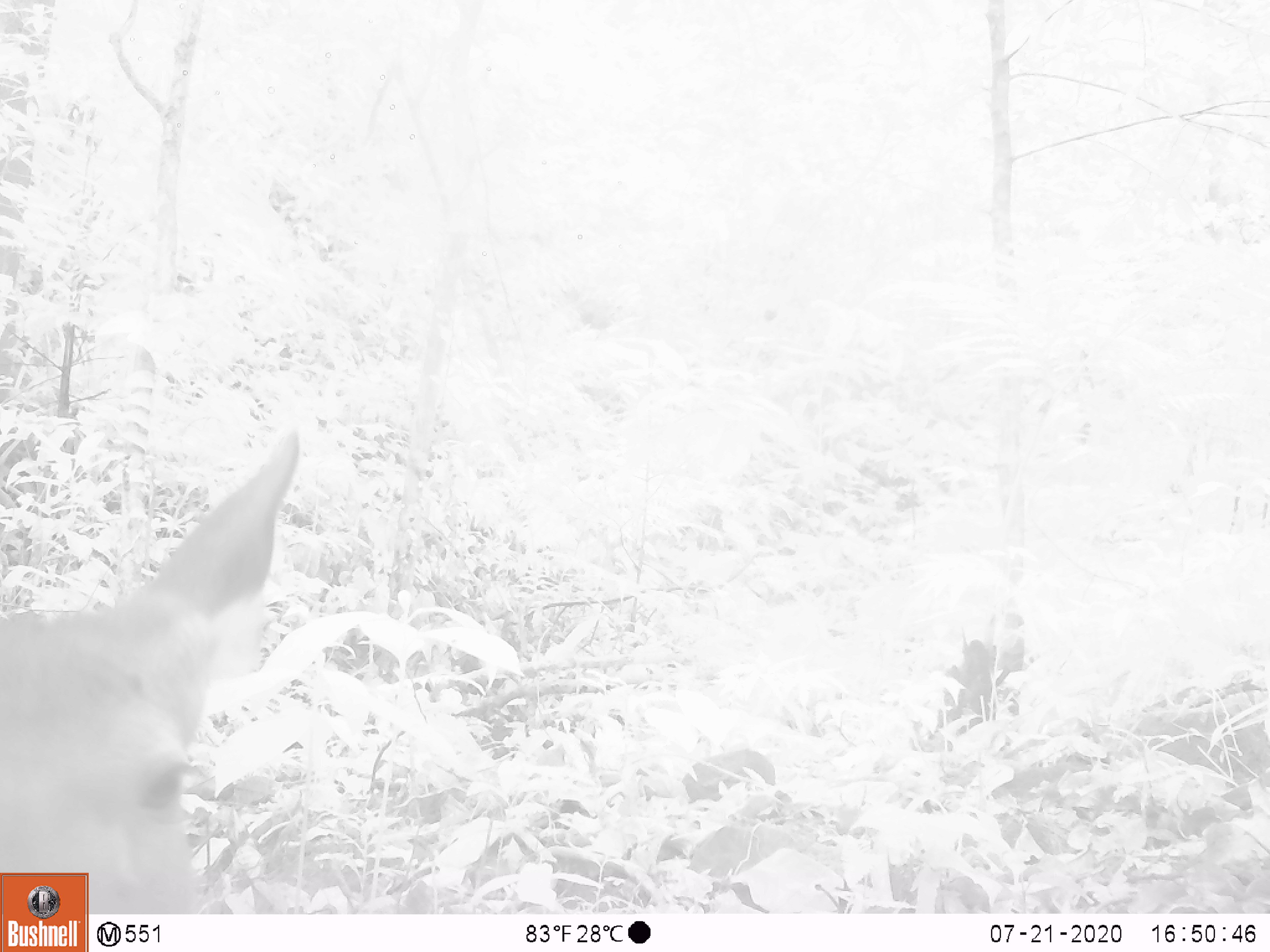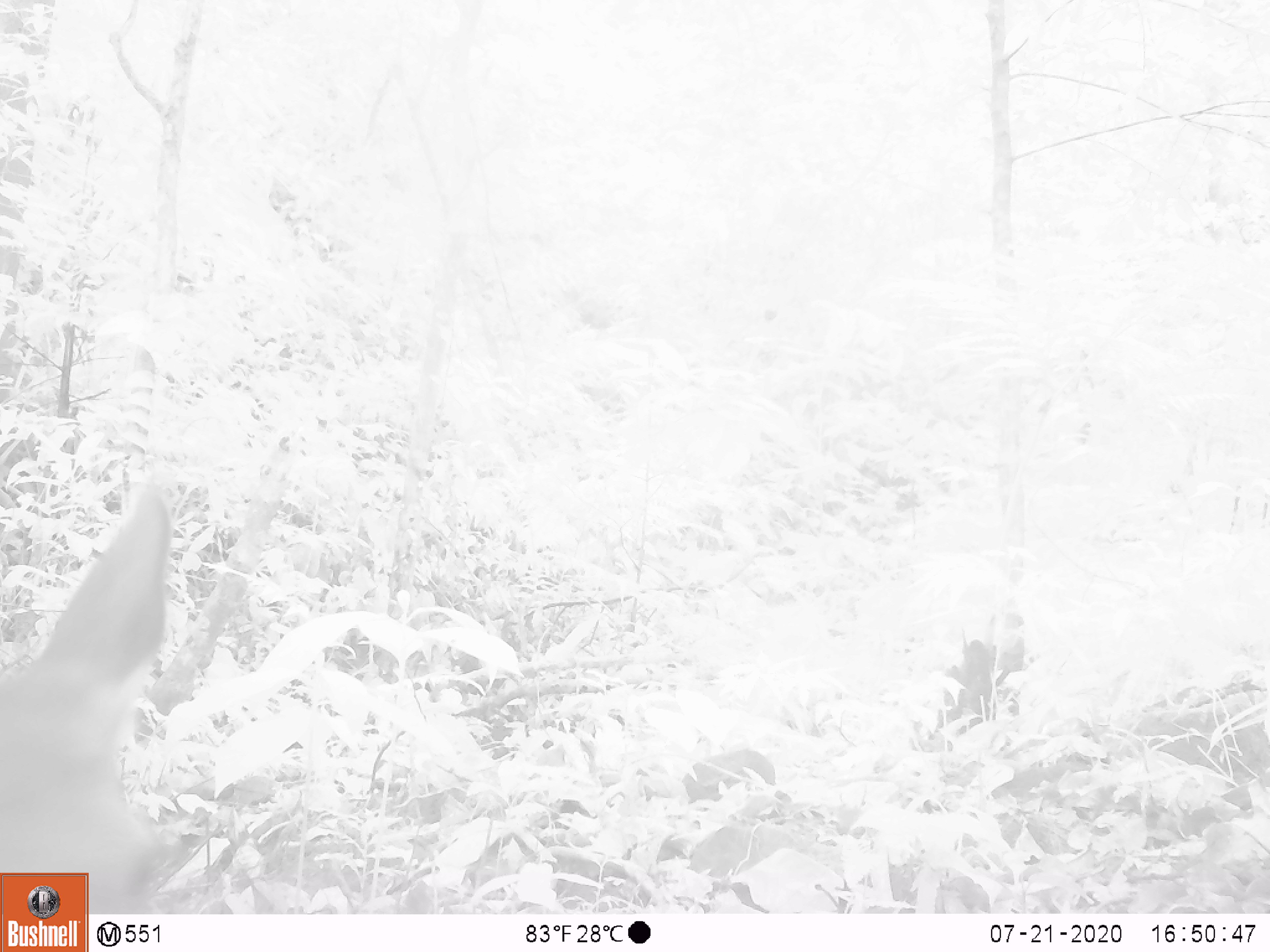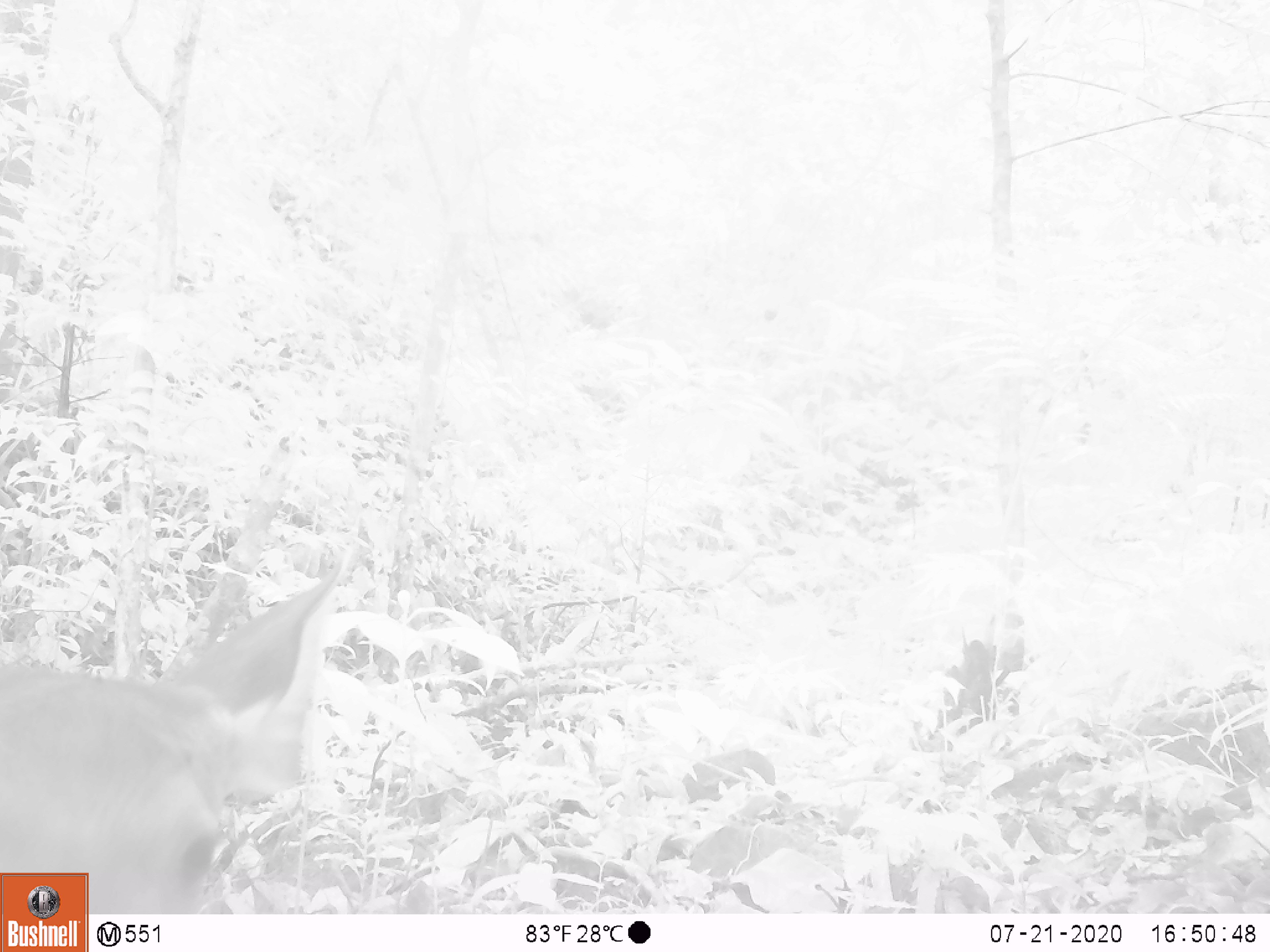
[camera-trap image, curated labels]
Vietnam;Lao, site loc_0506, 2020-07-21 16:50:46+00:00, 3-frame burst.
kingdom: Animalia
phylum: Chordata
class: Mammalia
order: Artiodactyla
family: Cervidae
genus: Rusa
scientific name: Rusa unicolor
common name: sambar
Sambar (Rusa unicolor). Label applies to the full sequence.